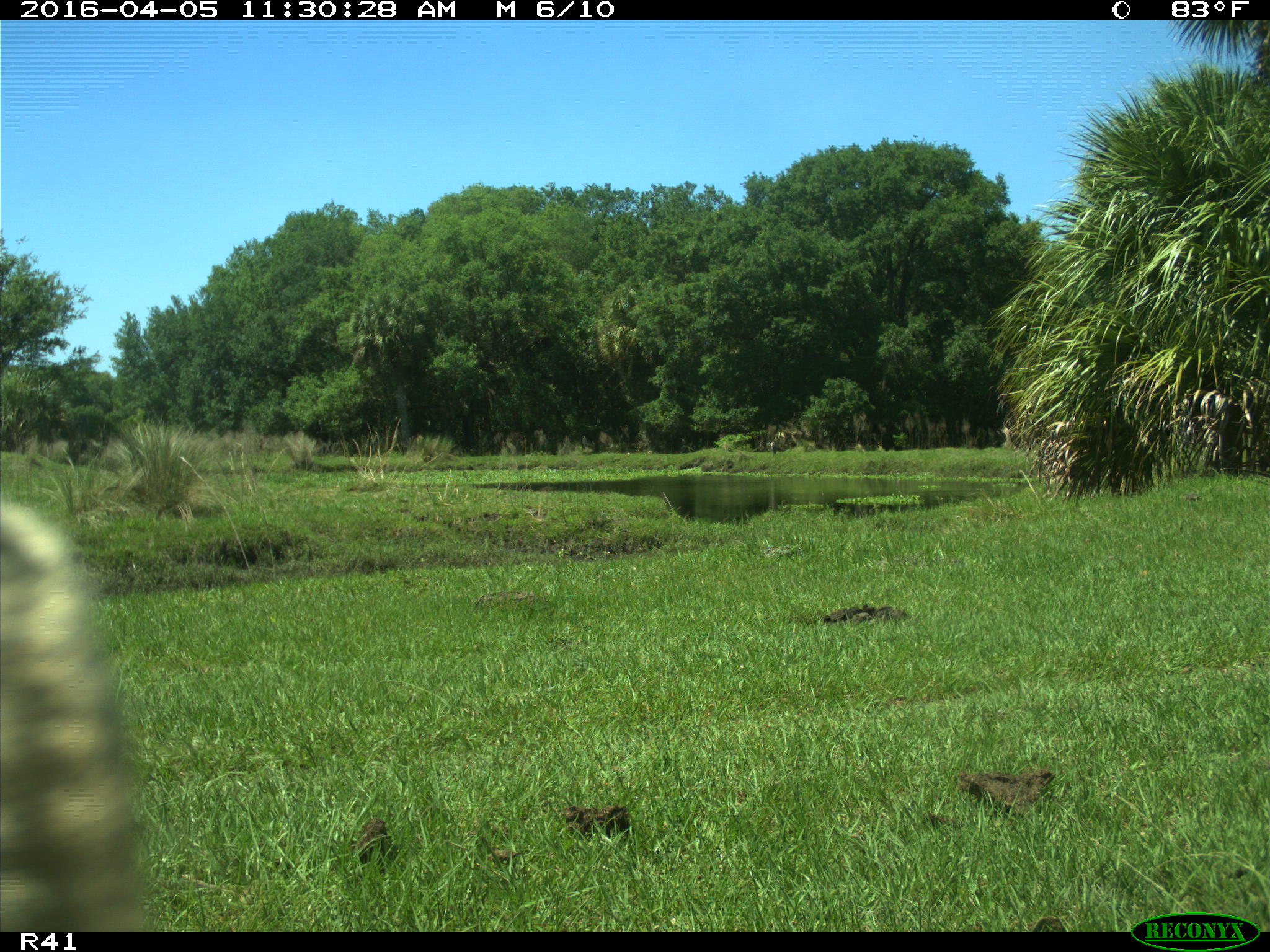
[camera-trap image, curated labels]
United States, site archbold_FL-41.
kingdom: Animalia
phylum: Chordata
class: Mammalia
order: Artiodactyla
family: Bovidae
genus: Bos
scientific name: Bos taurus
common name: domestic cow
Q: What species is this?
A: Bos taurus (domestic cow).